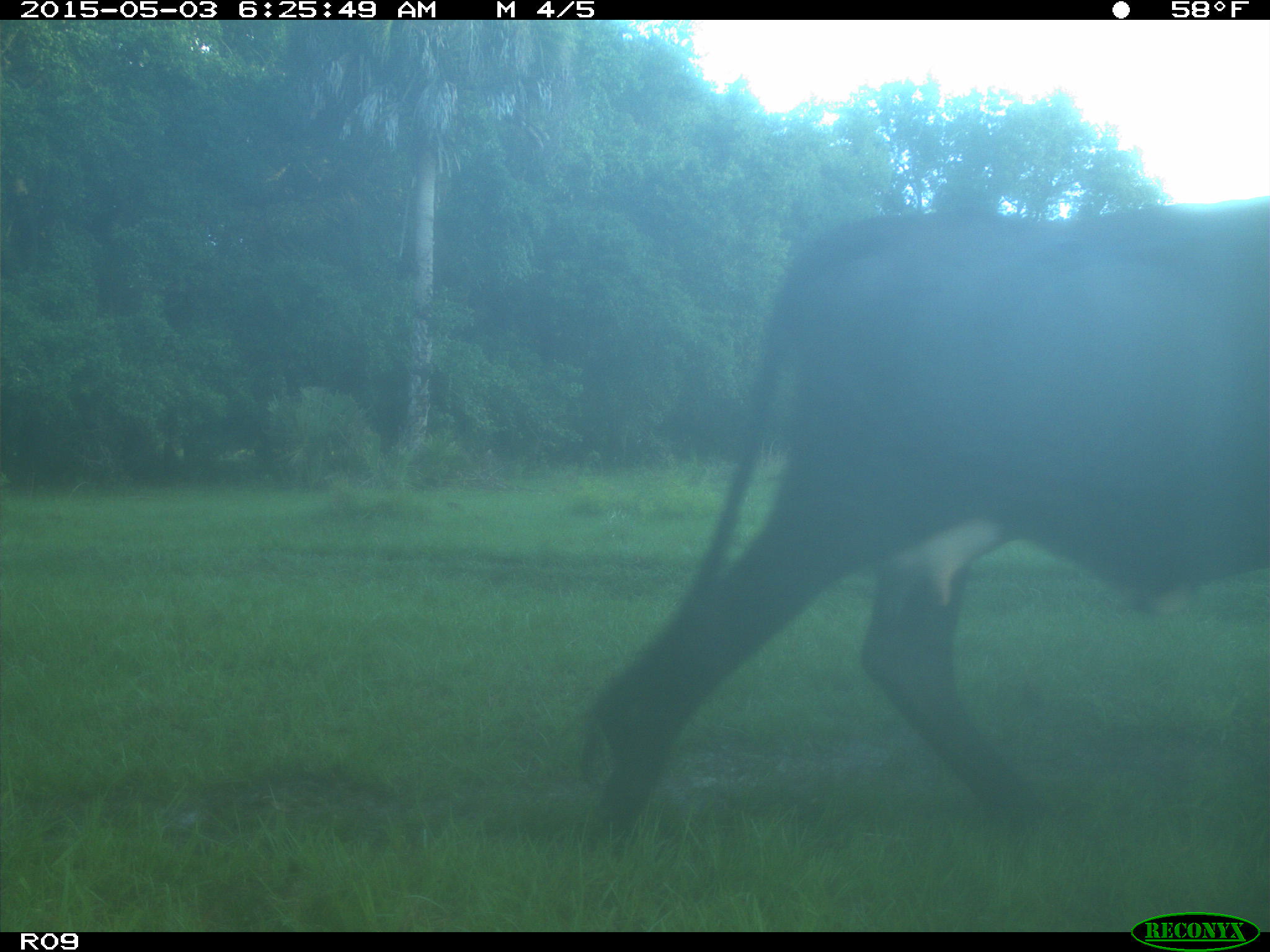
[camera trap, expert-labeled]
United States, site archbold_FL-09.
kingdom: Animalia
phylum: Chordata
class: Mammalia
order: Artiodactyla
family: Bovidae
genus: Bos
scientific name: Bos taurus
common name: domestic cow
Bos taurus (domestic cow).